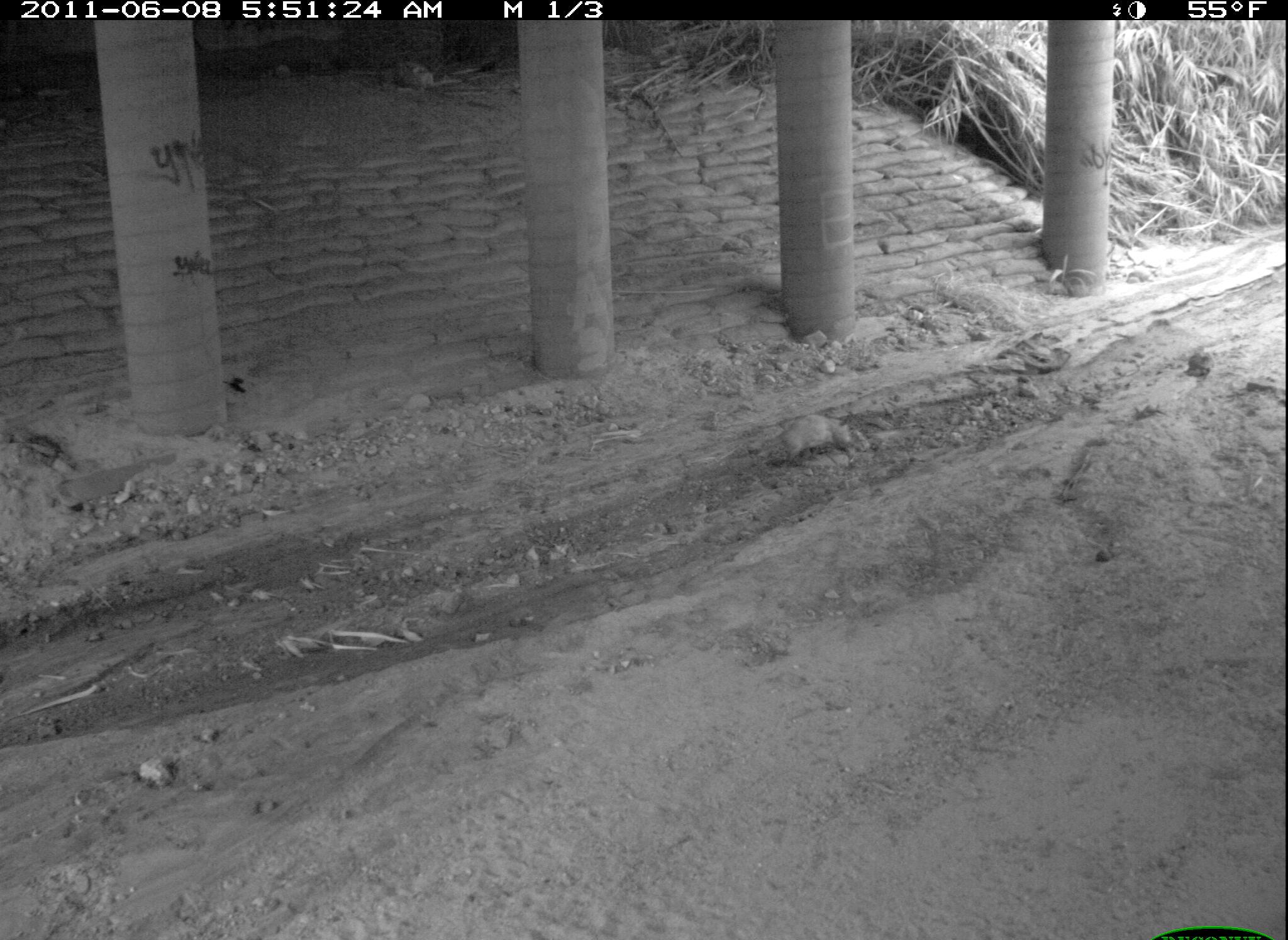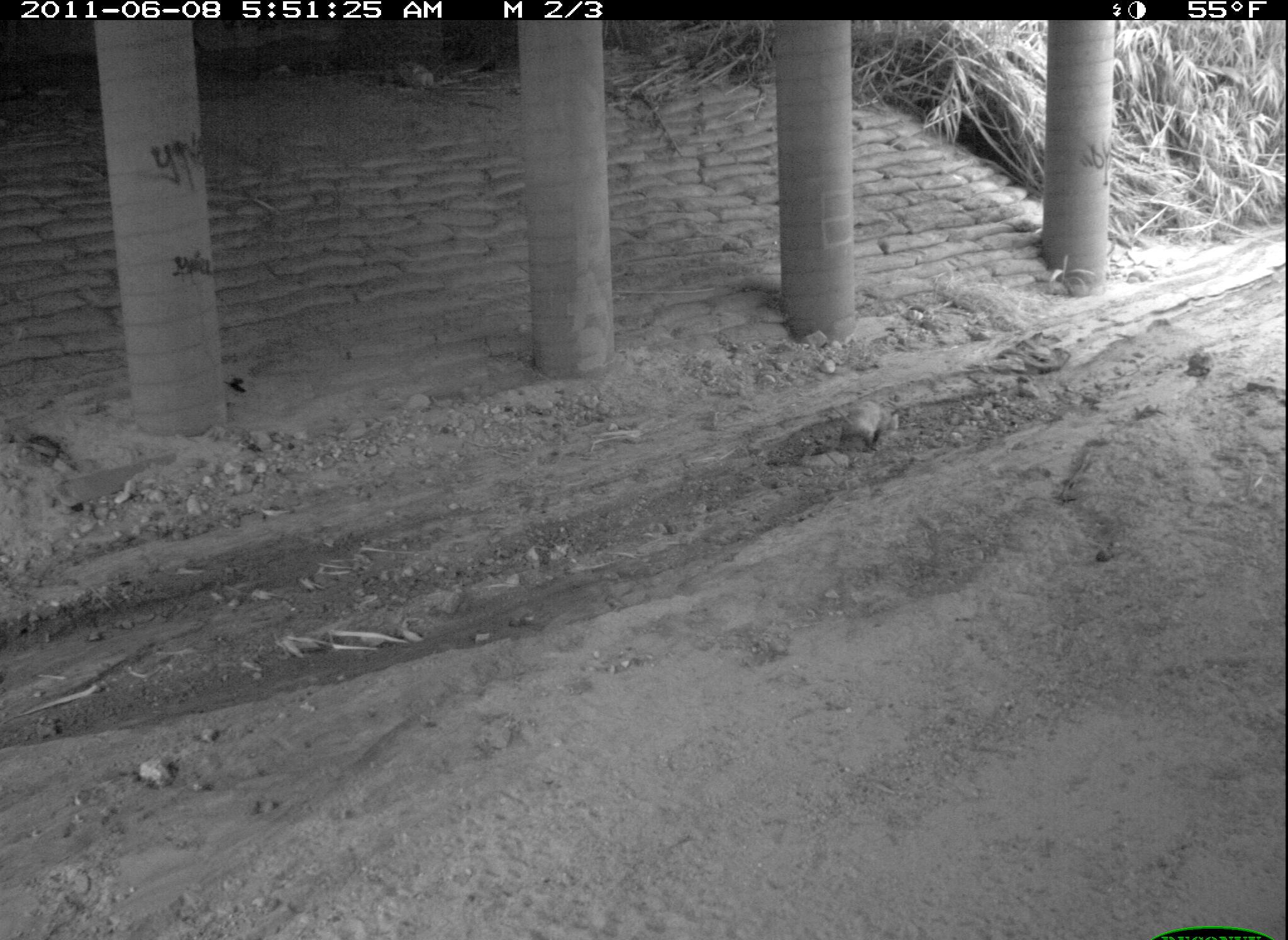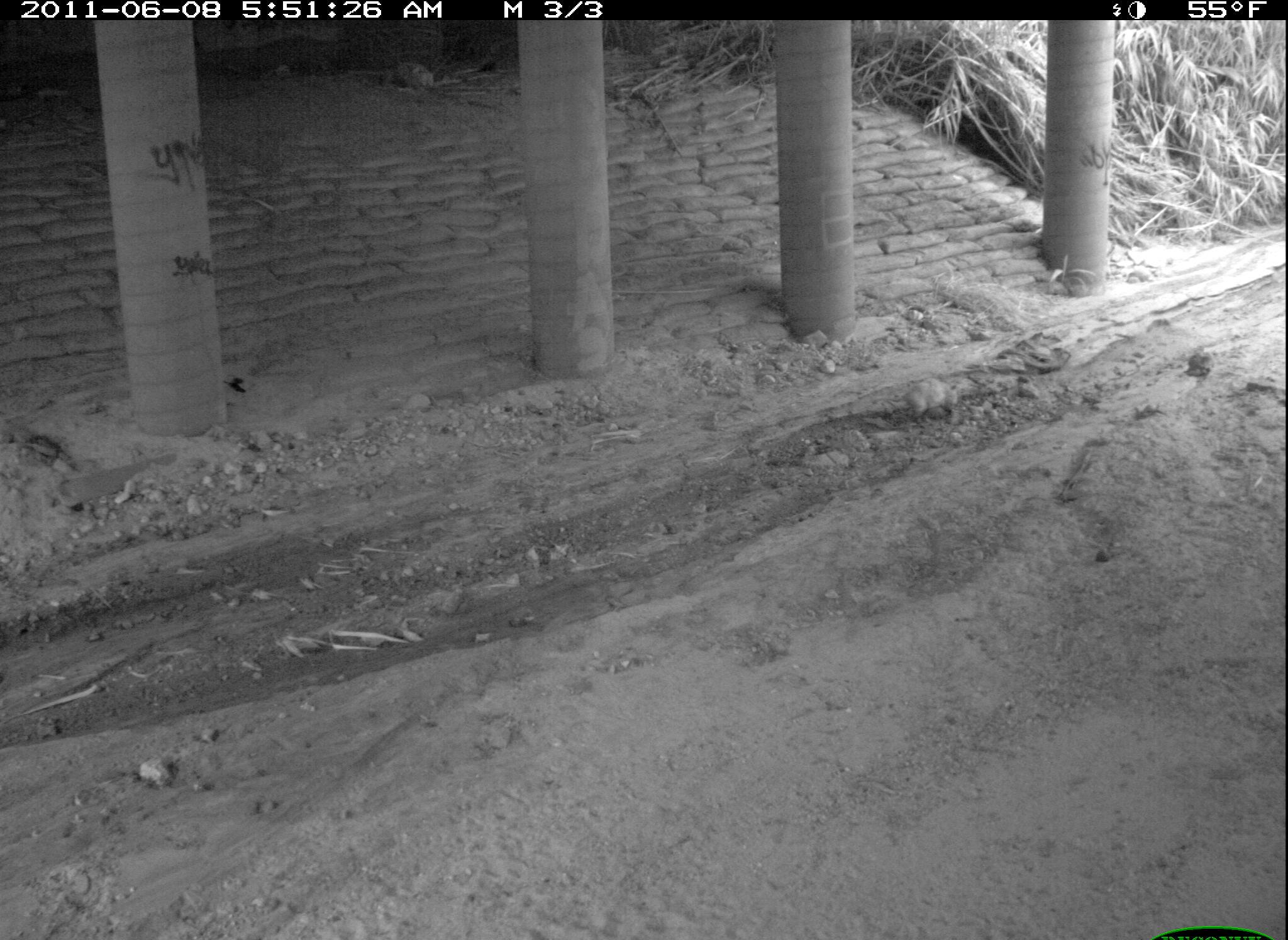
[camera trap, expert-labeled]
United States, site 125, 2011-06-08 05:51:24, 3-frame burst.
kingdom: Animalia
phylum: Chordata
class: Mammalia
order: Didelphimorphia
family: Didelphidae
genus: Didelphis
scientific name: Didelphis virginiana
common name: virginia opossum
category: opossum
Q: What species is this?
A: Opossum (virginia opossum) (Didelphis virginiana).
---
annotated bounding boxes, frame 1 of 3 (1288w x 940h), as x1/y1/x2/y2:
opossum: 752/406/860/474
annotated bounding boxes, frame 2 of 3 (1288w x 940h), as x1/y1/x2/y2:
opossum: 827/395/905/459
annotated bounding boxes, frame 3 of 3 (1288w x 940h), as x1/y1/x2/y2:
opossum: 881/369/969/428